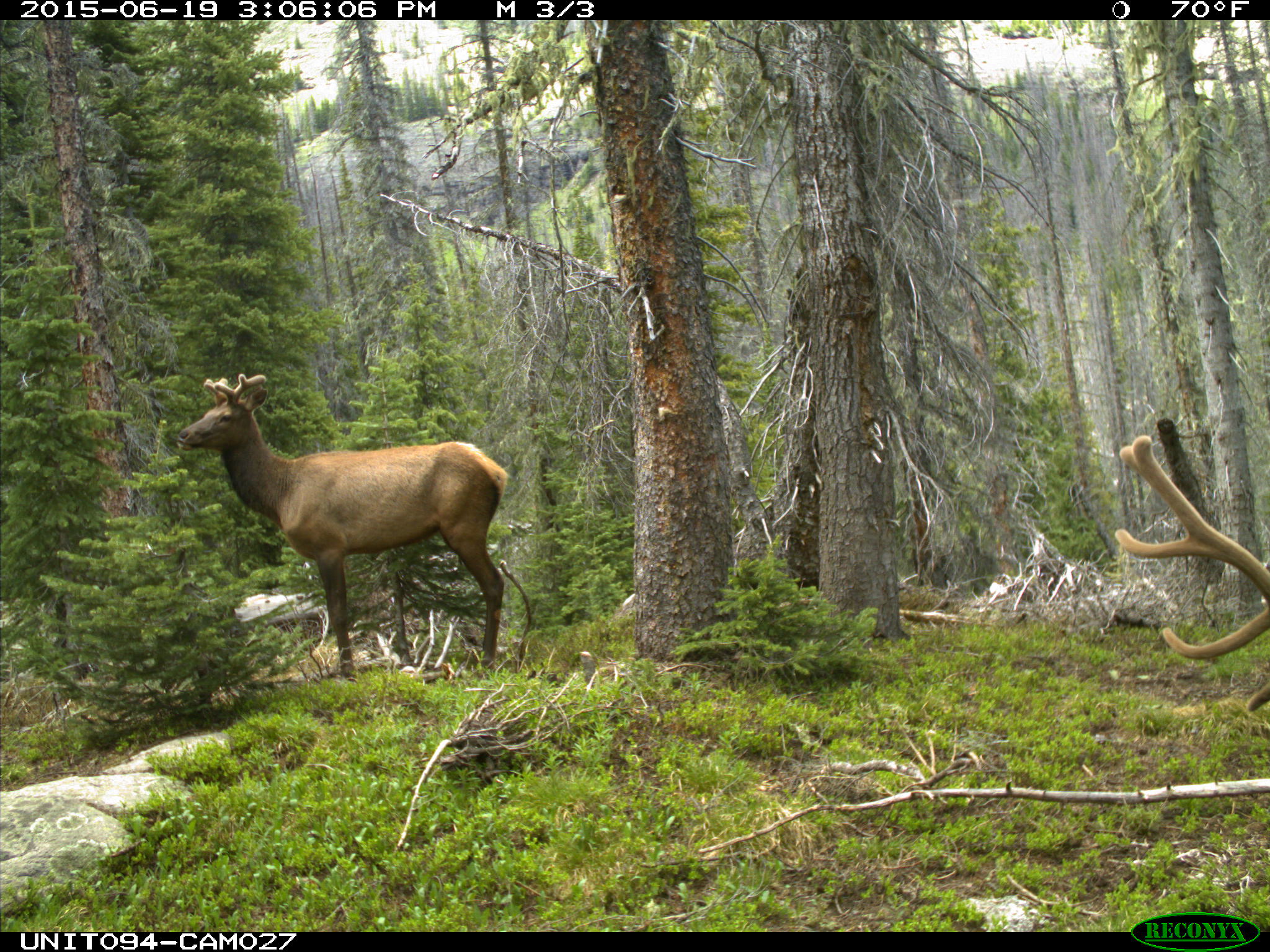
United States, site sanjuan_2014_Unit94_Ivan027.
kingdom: Animalia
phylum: Chordata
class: Mammalia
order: Artiodactyla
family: Cervidae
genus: Cervus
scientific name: Cervus elaphus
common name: red deer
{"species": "Cervus elaphus (red deer)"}